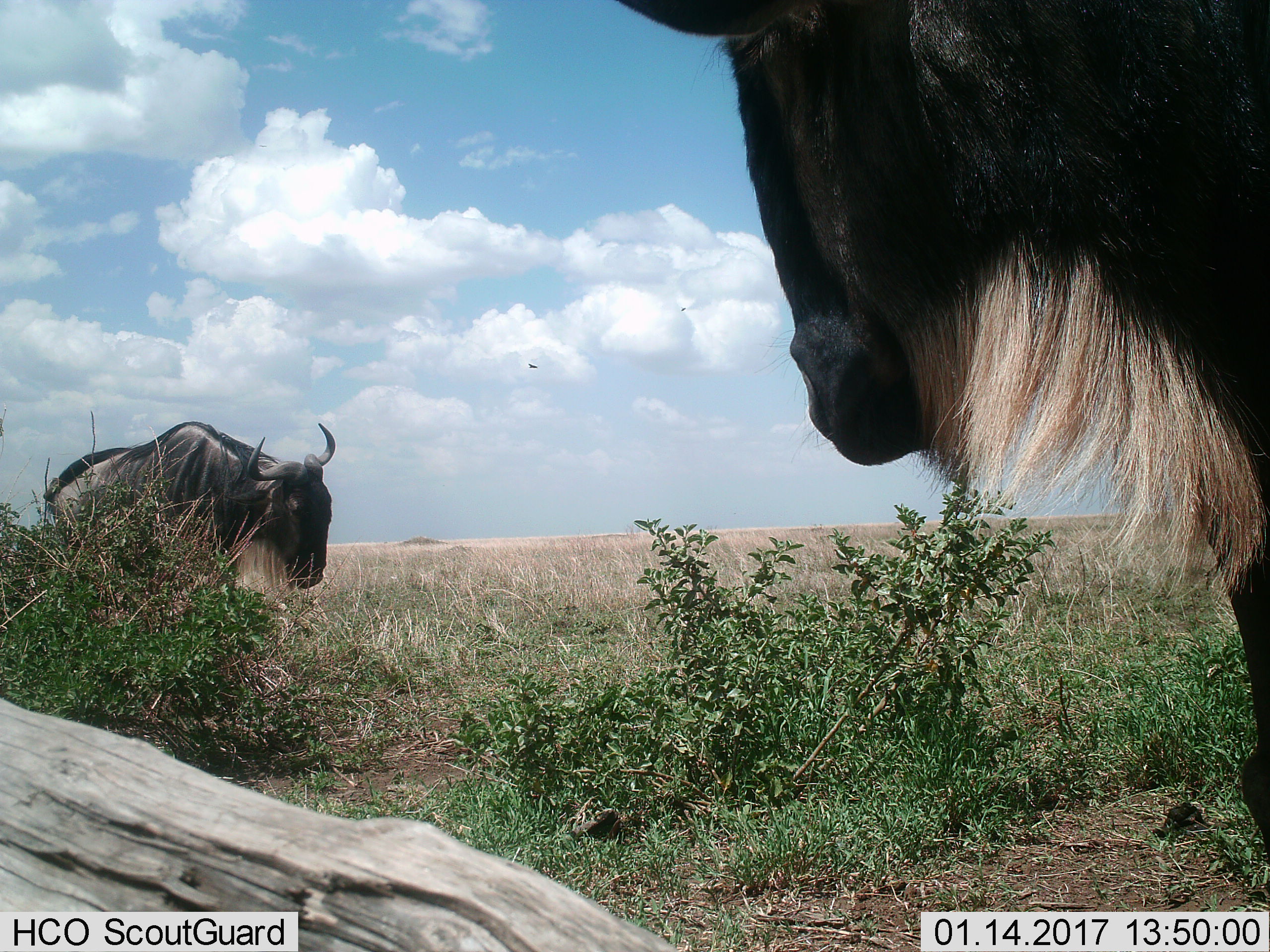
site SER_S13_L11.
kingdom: Animalia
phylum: Chordata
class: Mammalia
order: Artiodactyla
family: Bovidae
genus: Connochaetes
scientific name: Connochaetes taurinus taurinus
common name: blue wildebeest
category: wildebeestblue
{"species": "wildebeestblue (blue wildebeest) (Connochaetes taurinus taurinus)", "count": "2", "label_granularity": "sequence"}